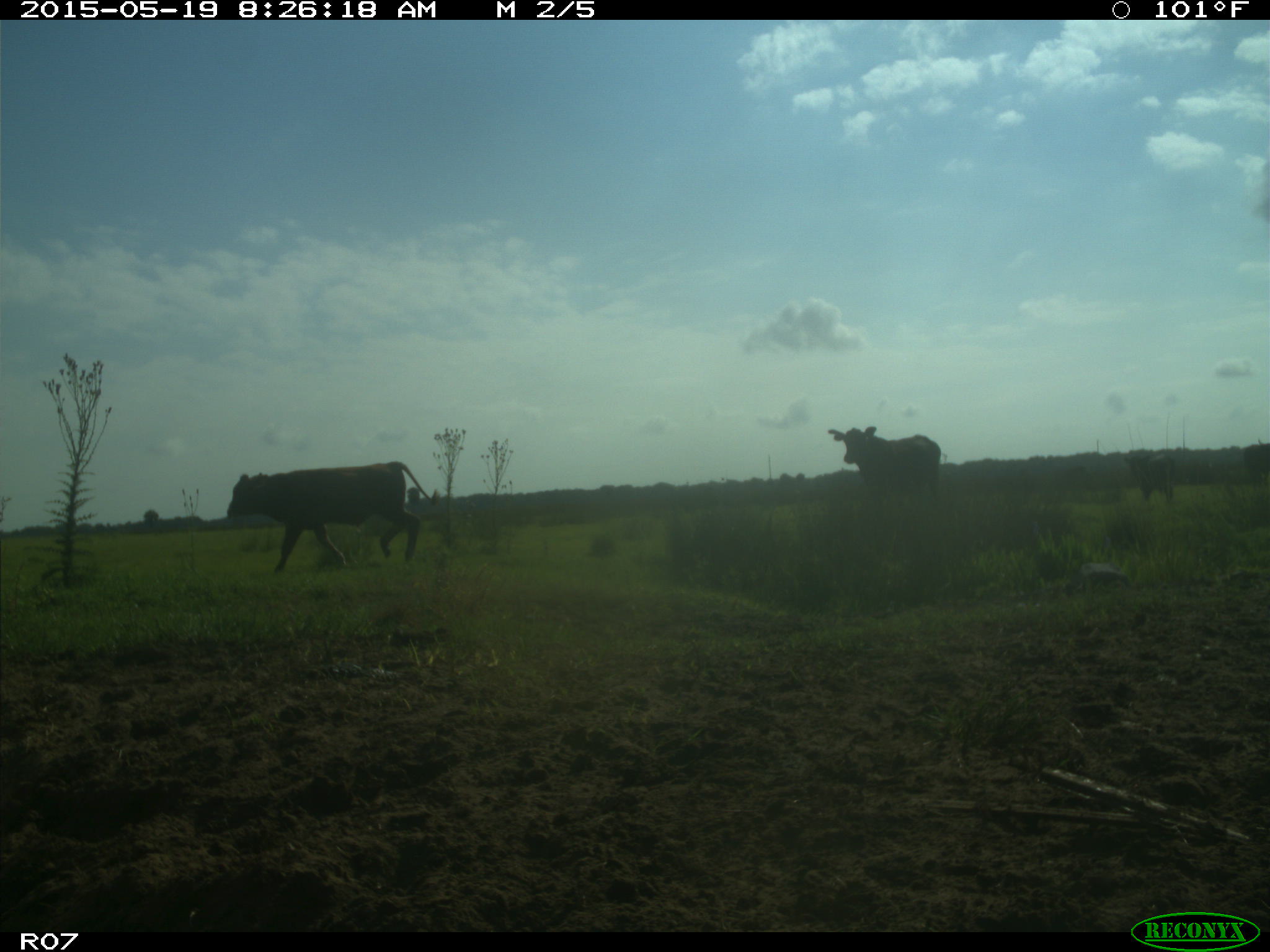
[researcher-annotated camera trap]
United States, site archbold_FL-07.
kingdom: Animalia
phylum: Chordata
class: Mammalia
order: Artiodactyla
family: Bovidae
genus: Bos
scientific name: Bos taurus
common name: domestic cow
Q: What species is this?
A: Bos taurus (domestic cow).